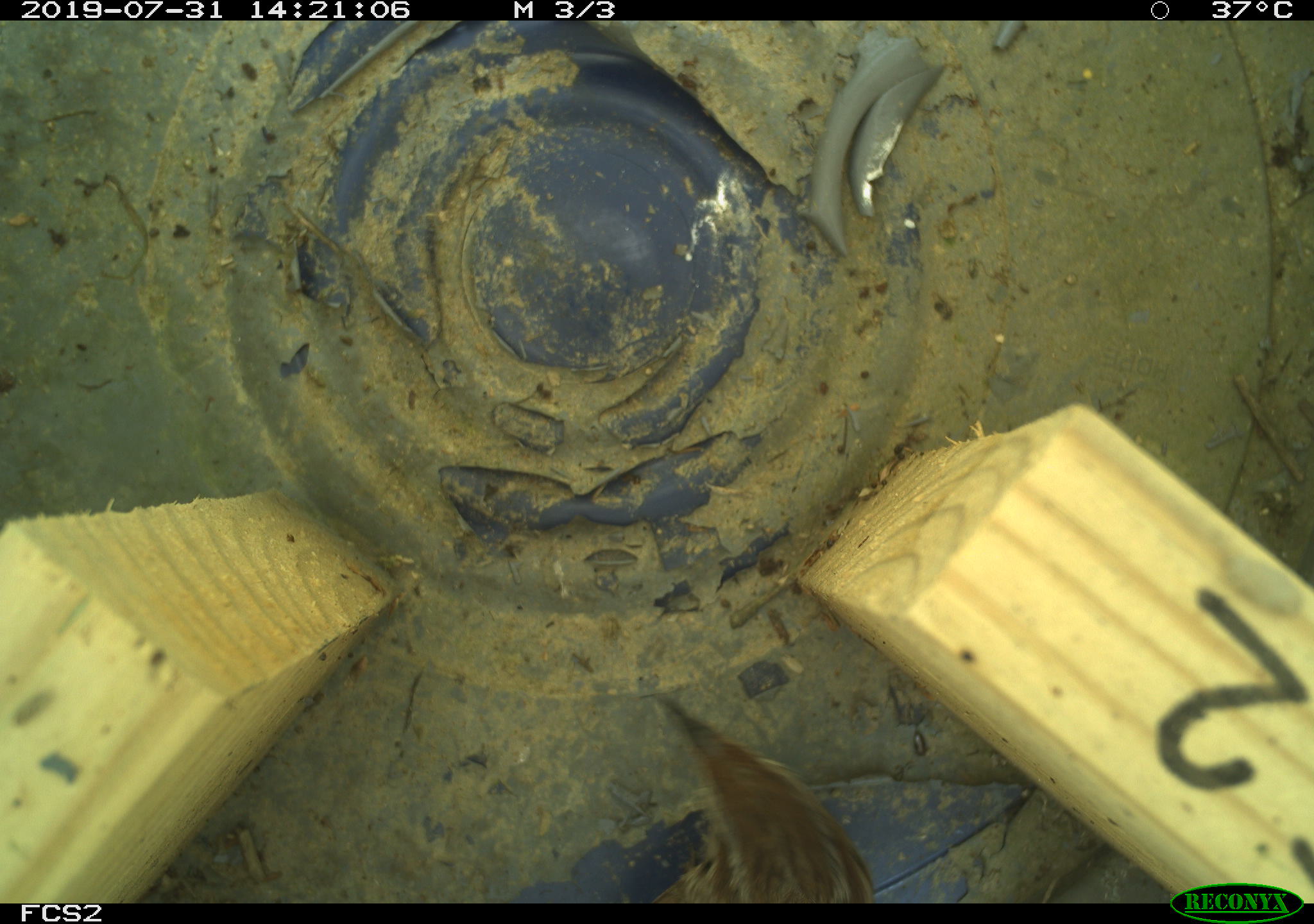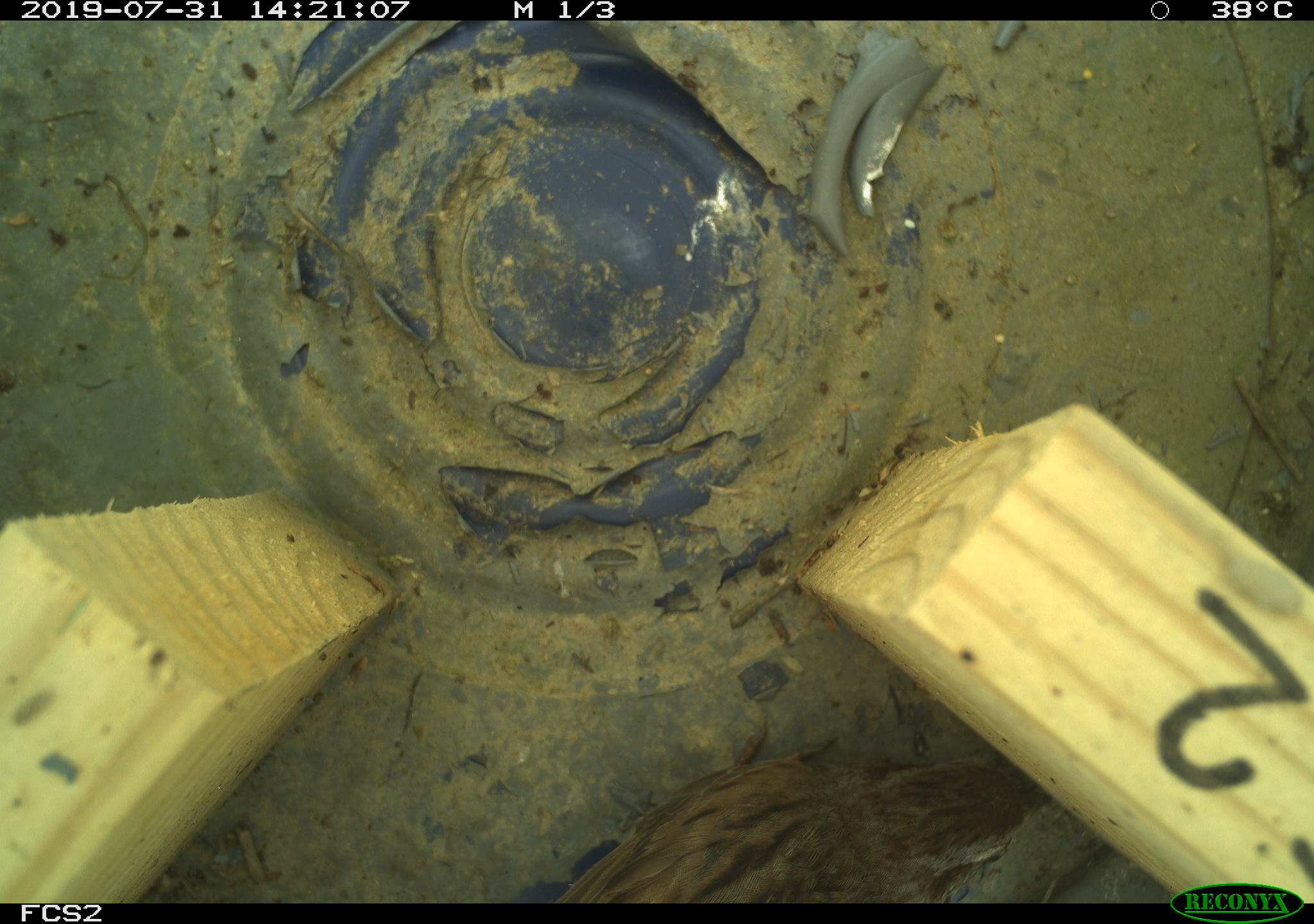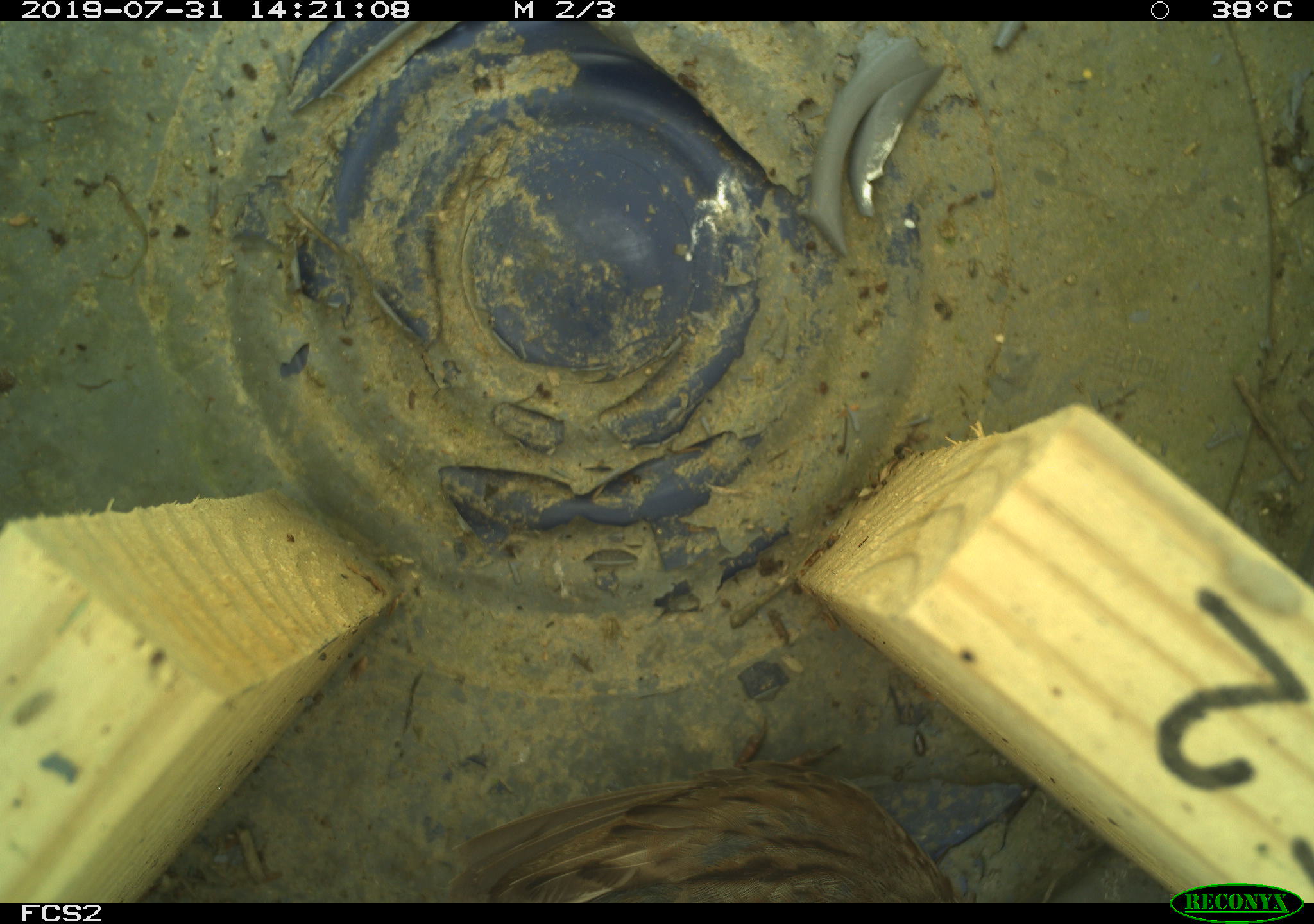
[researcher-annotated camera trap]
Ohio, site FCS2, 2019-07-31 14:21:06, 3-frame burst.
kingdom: Animalia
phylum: Chordata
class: Aves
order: Passeriformes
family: Passerellidae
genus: Melospiza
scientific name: Melospiza melodia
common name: song sparrow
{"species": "song sparrow (Melospiza melodia)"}